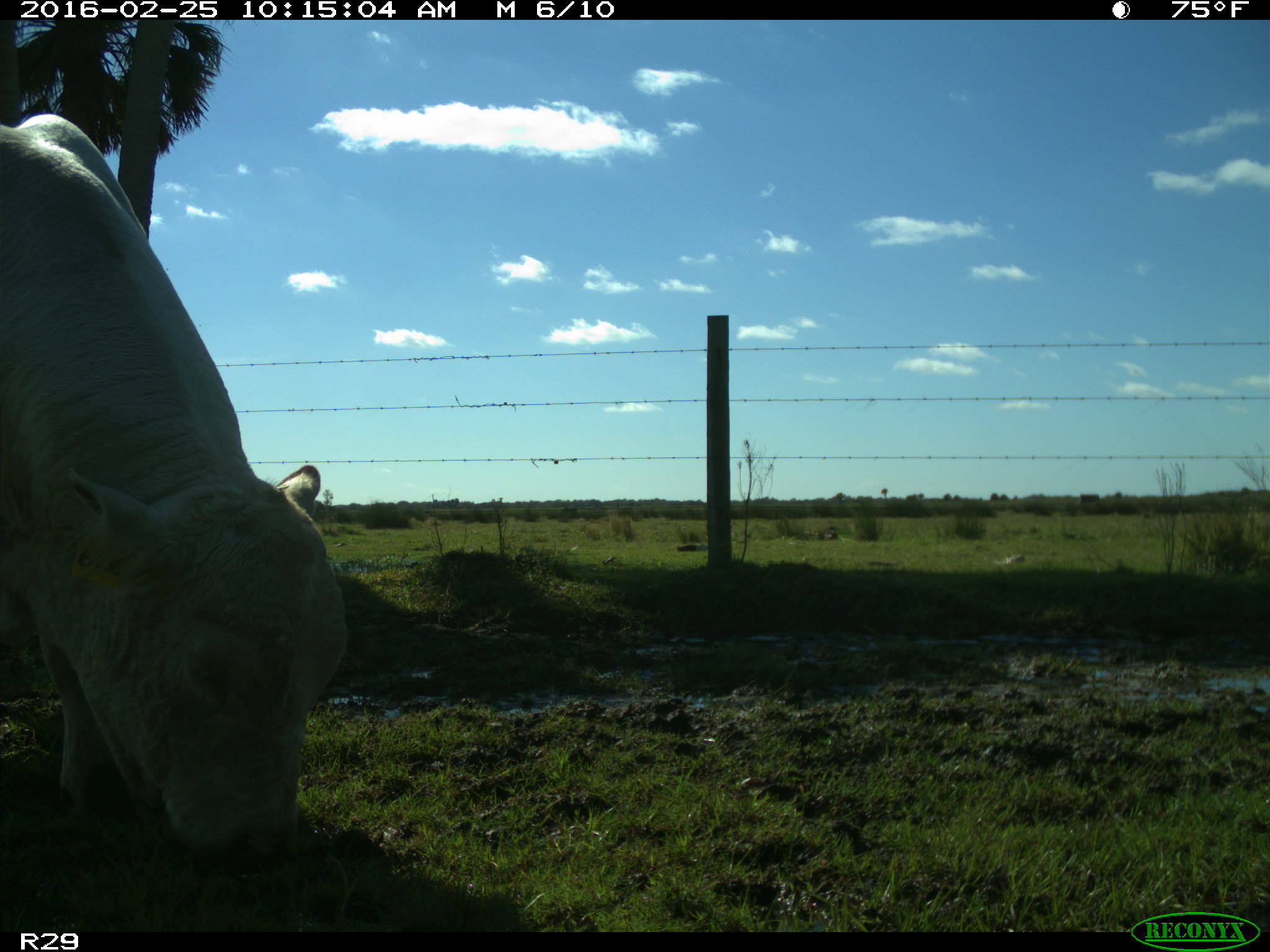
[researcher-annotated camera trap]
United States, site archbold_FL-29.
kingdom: Animalia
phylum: Chordata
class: Mammalia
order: Artiodactyla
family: Bovidae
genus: Bos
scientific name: Bos taurus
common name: domestic cow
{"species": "Bos taurus (domestic cow)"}